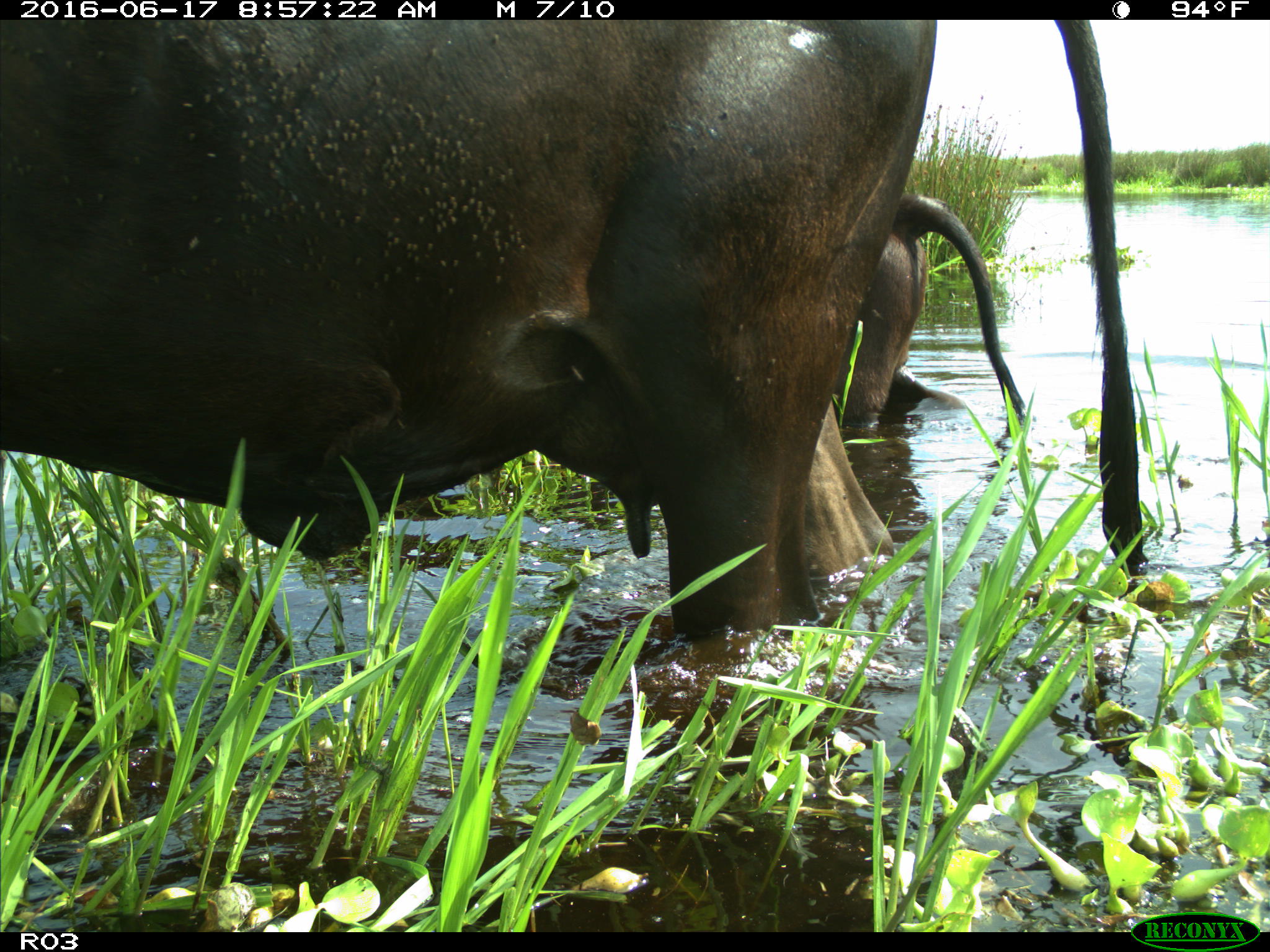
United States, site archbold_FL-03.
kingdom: Animalia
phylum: Chordata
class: Mammalia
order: Artiodactyla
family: Bovidae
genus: Bos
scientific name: Bos taurus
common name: domestic cow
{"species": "Bos taurus (domestic cow)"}